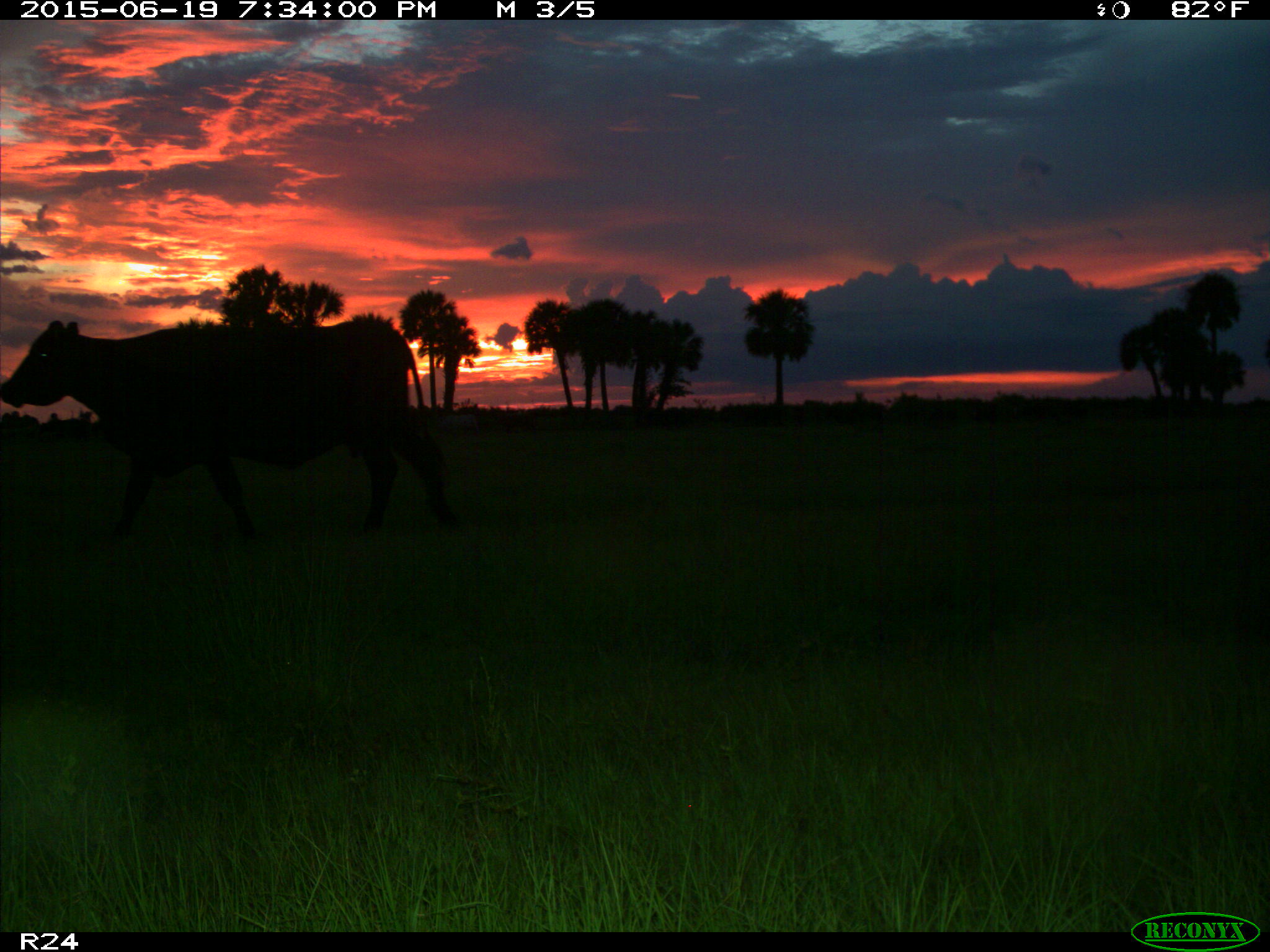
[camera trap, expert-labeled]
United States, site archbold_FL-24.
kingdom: Animalia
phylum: Chordata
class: Mammalia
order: Artiodactyla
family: Bovidae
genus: Bos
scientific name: Bos taurus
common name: domestic cow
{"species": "Bos taurus (domestic cow)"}